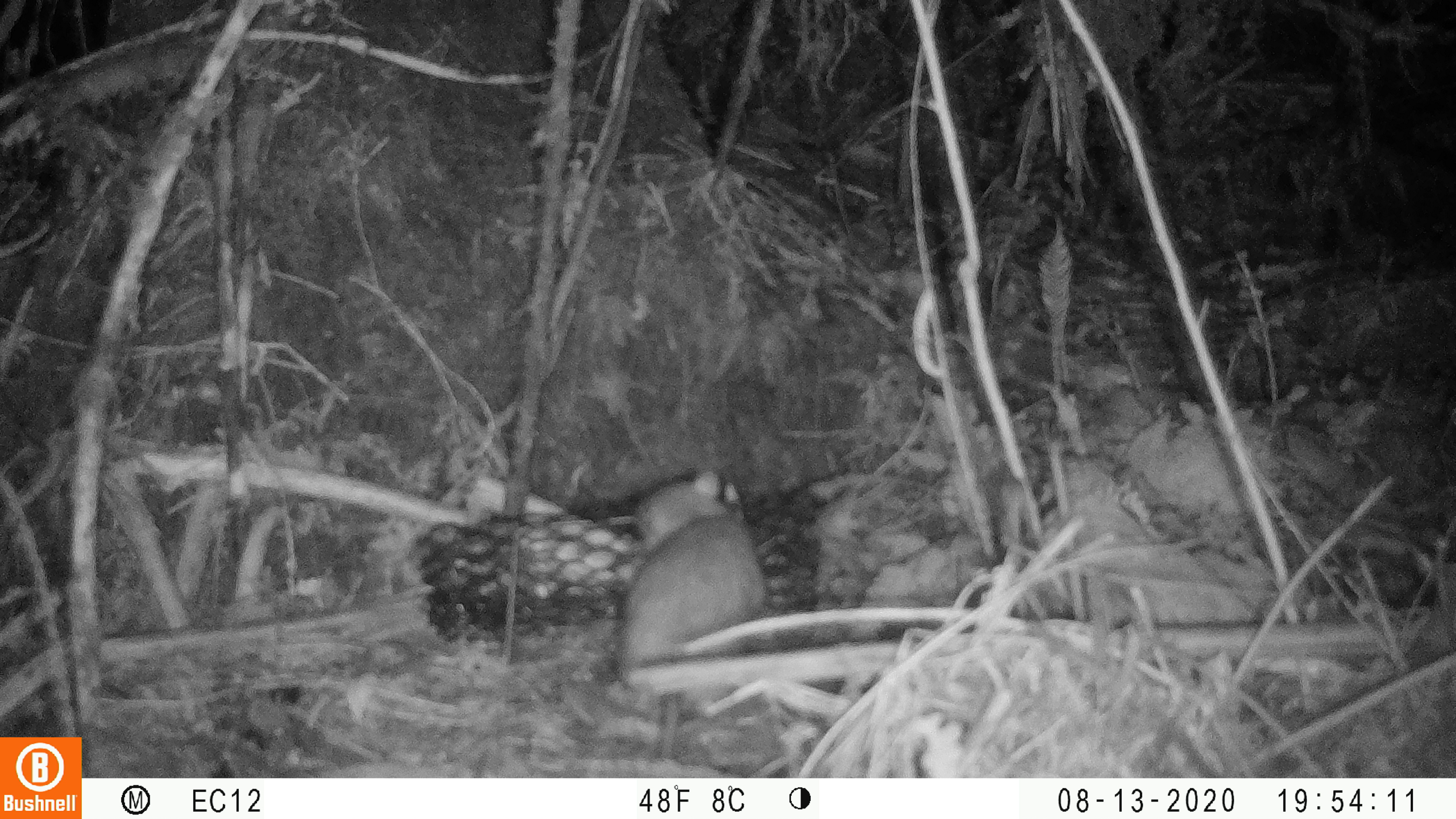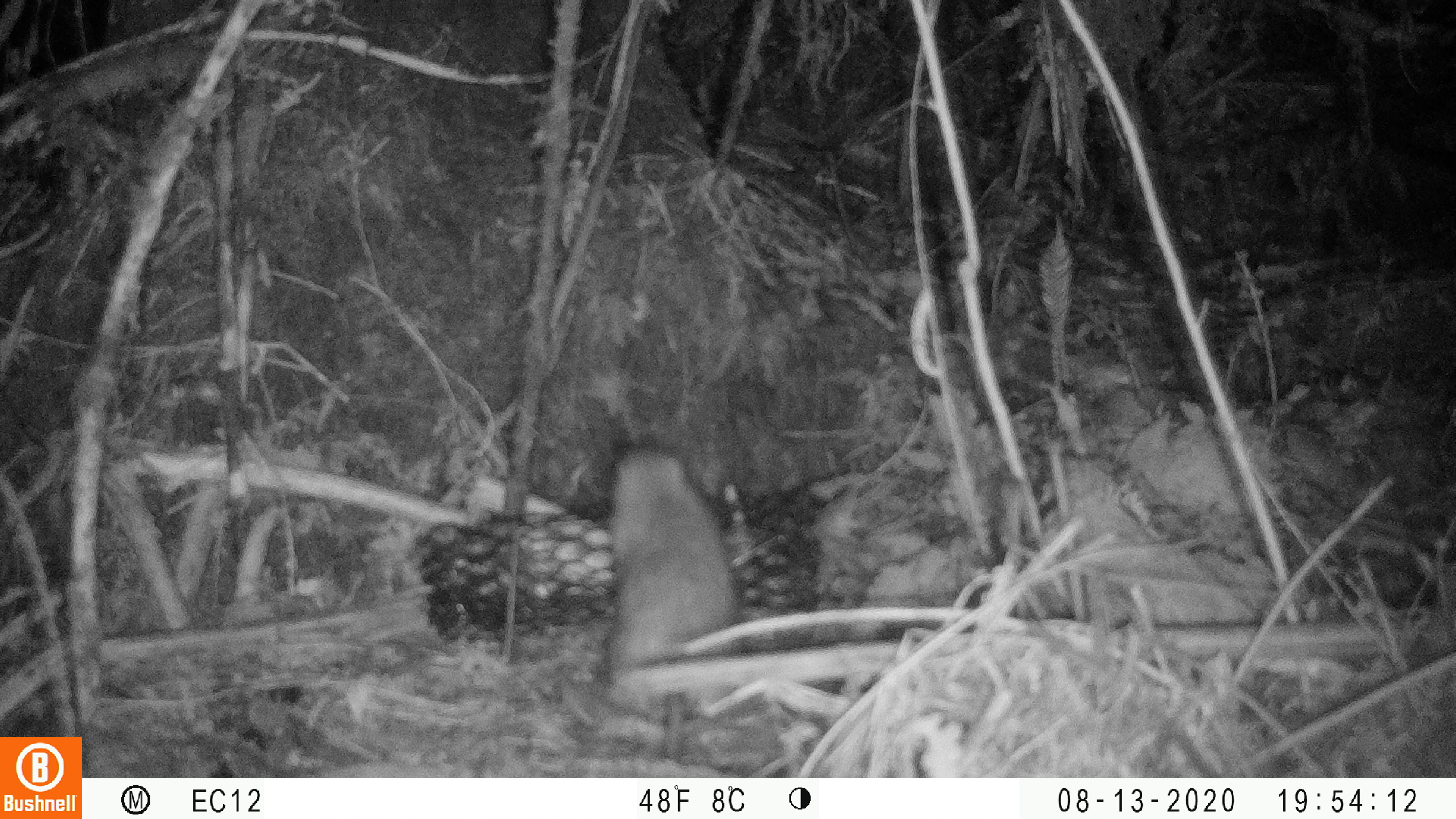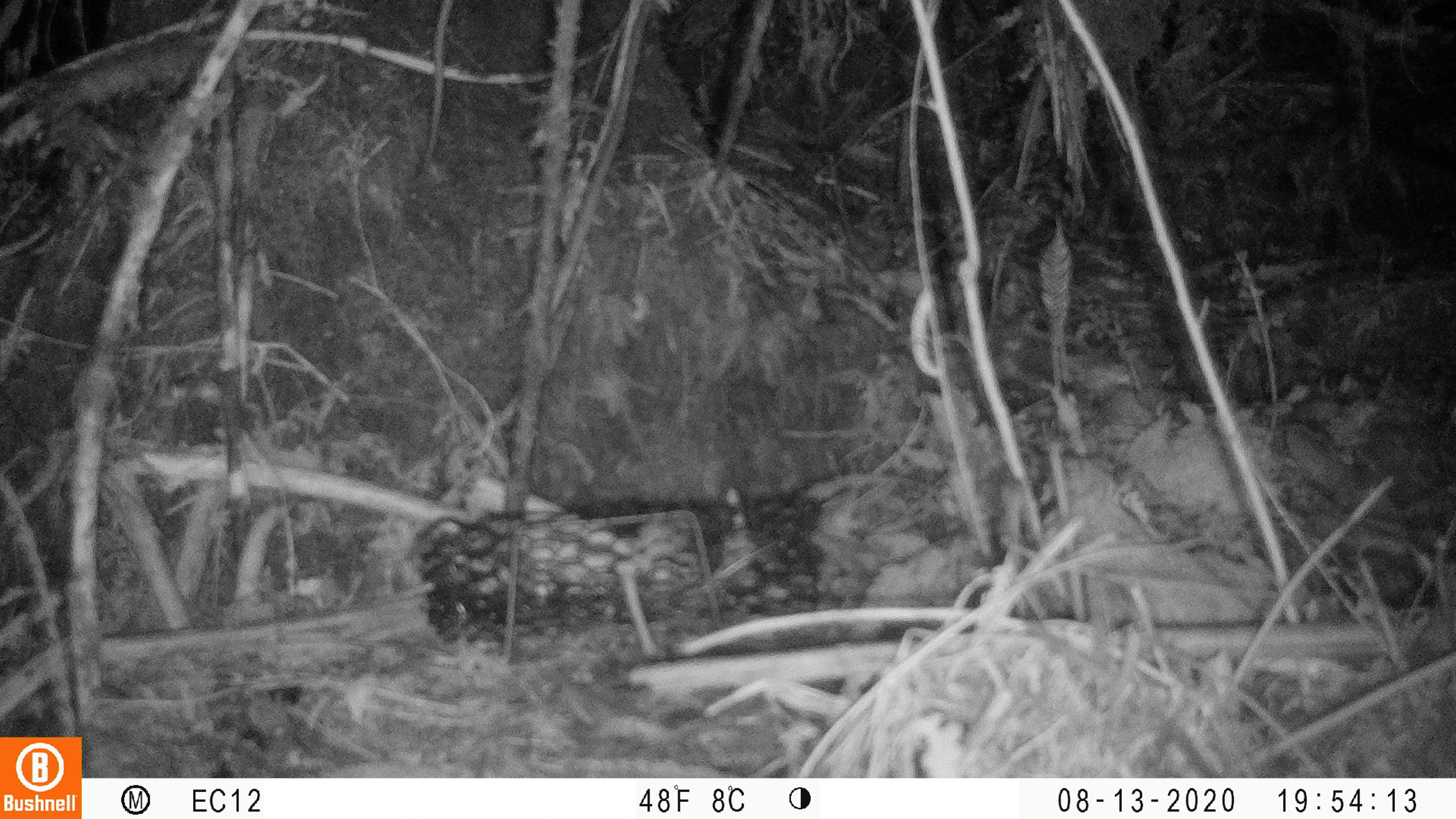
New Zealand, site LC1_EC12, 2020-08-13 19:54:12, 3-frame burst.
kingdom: Animalia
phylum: Chordata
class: Mammalia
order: Rodentia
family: Muridae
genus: Rattus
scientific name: Rattus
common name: rat